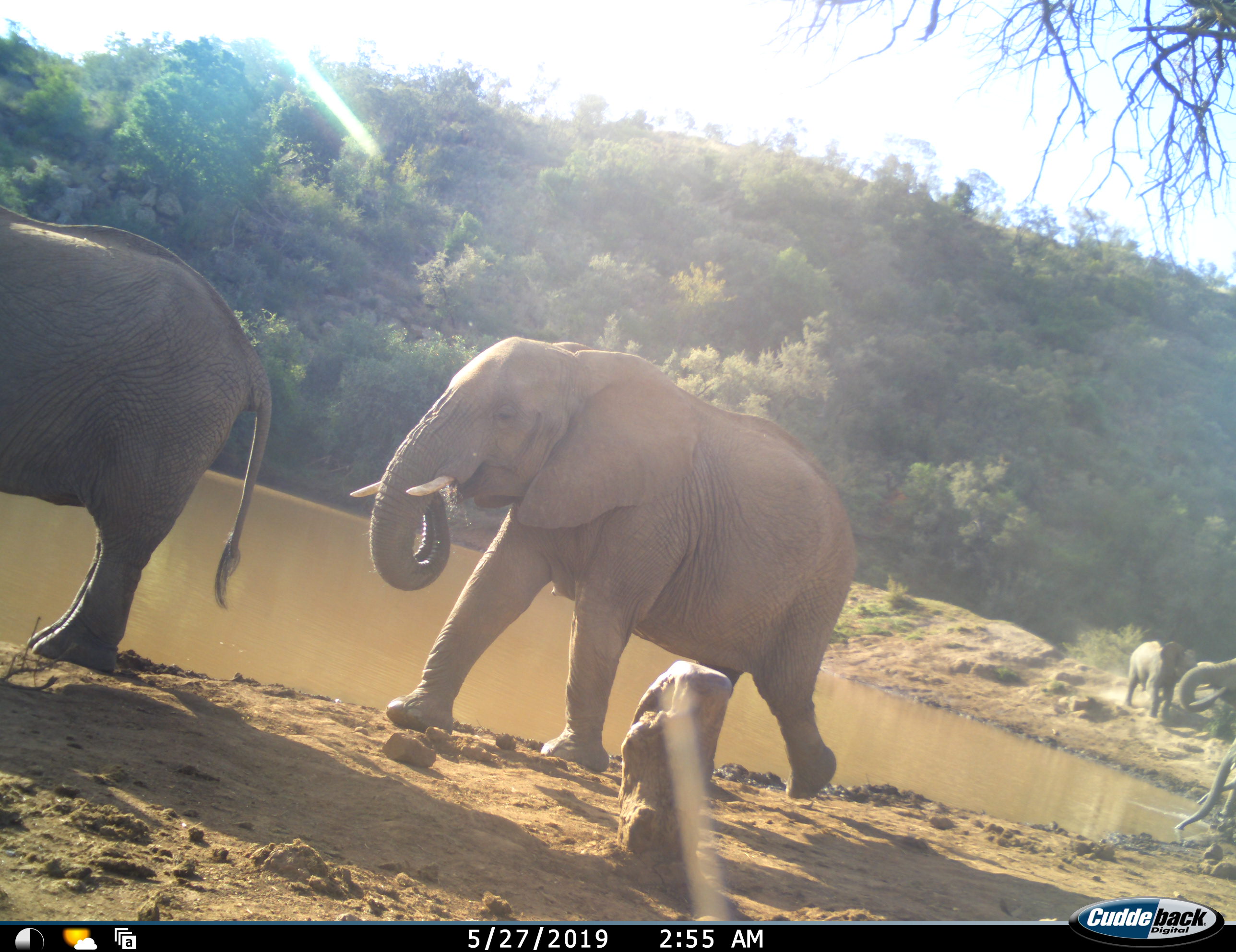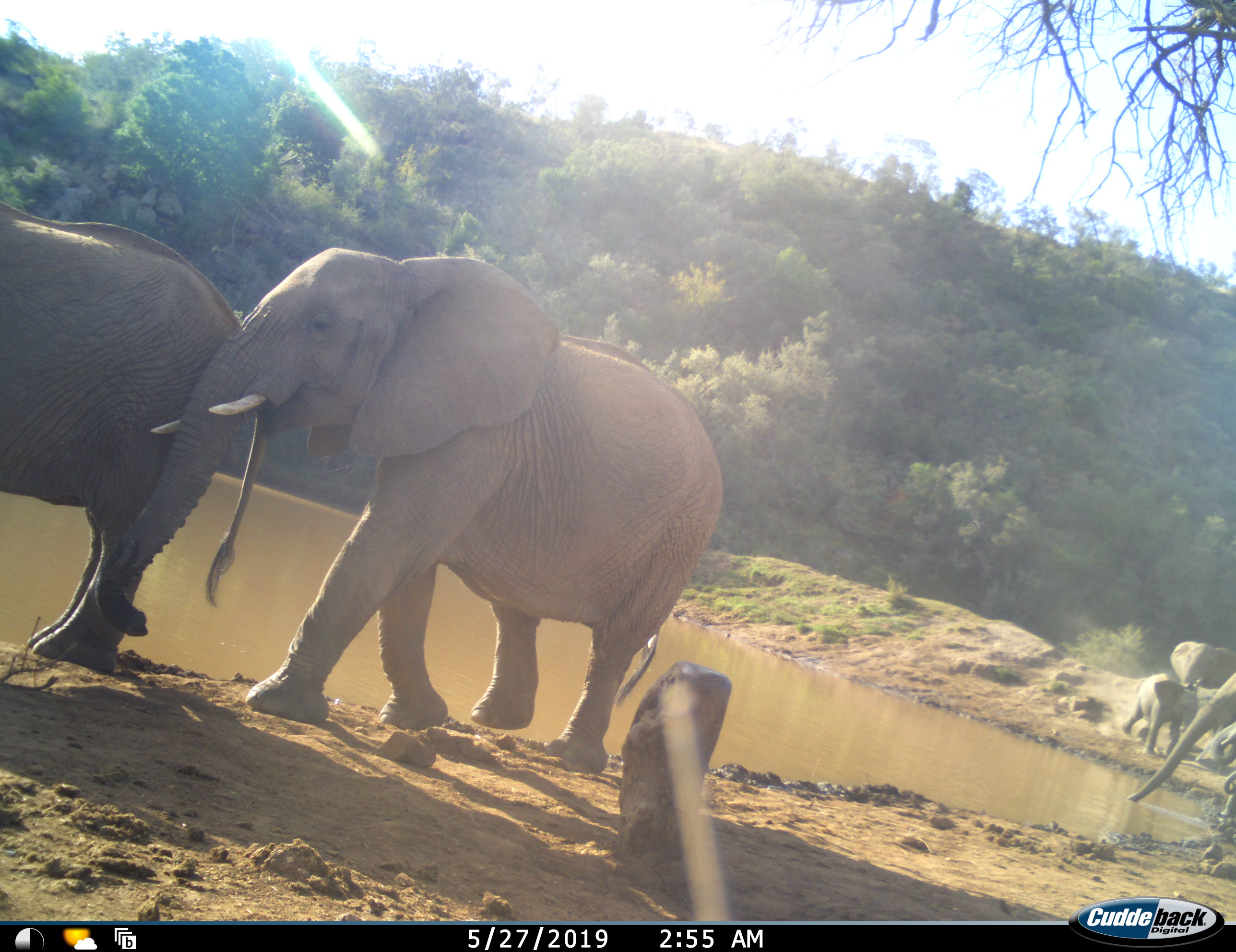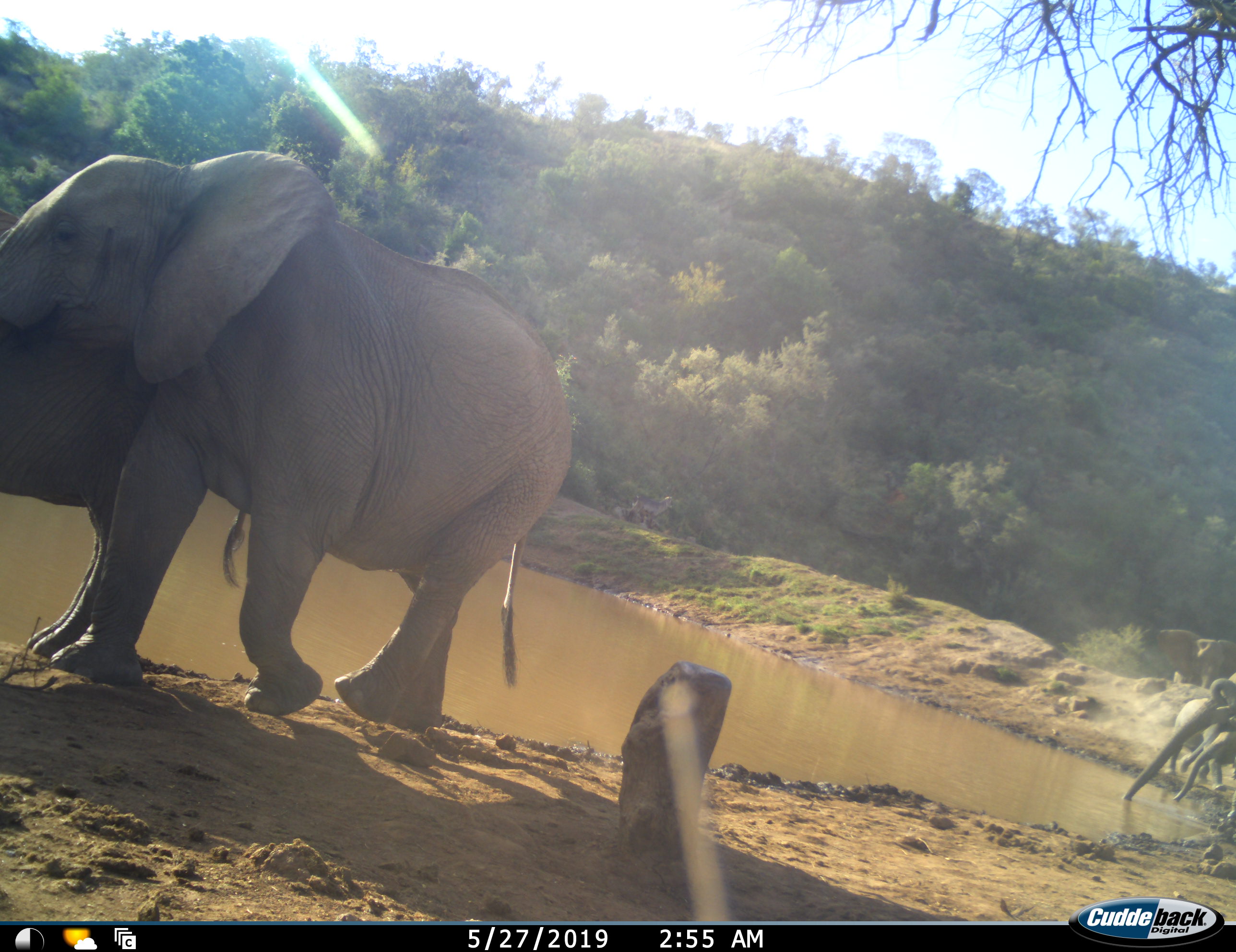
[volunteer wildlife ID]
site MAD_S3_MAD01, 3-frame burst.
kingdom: Animalia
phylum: Chordata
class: Mammalia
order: Proboscidea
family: Elephantidae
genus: Loxodonta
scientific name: Loxodonta africana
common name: african bush elephant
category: elephant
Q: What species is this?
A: Elephant (african bush elephant) (Loxodonta africana).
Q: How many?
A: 7.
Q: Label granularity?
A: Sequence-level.